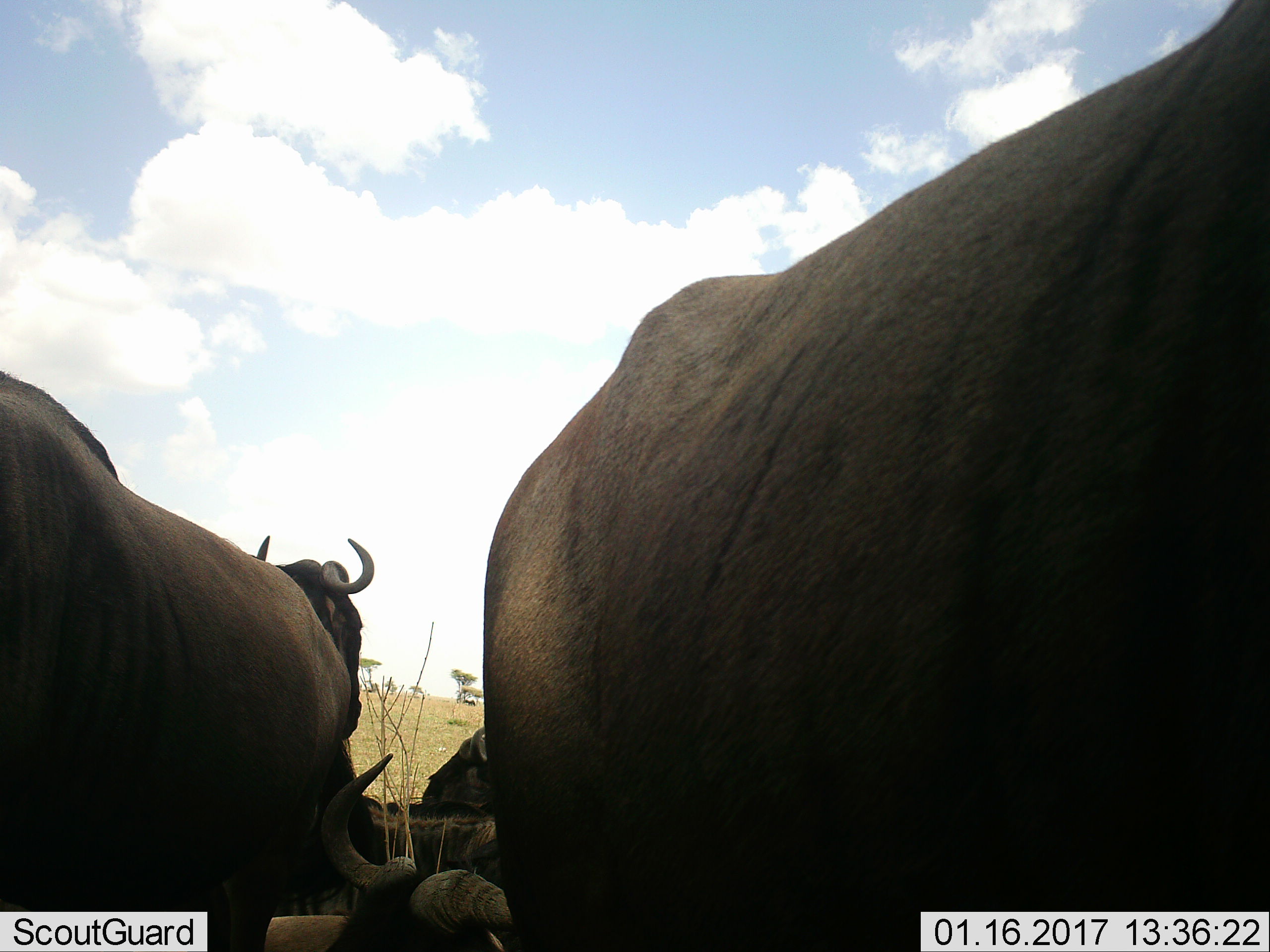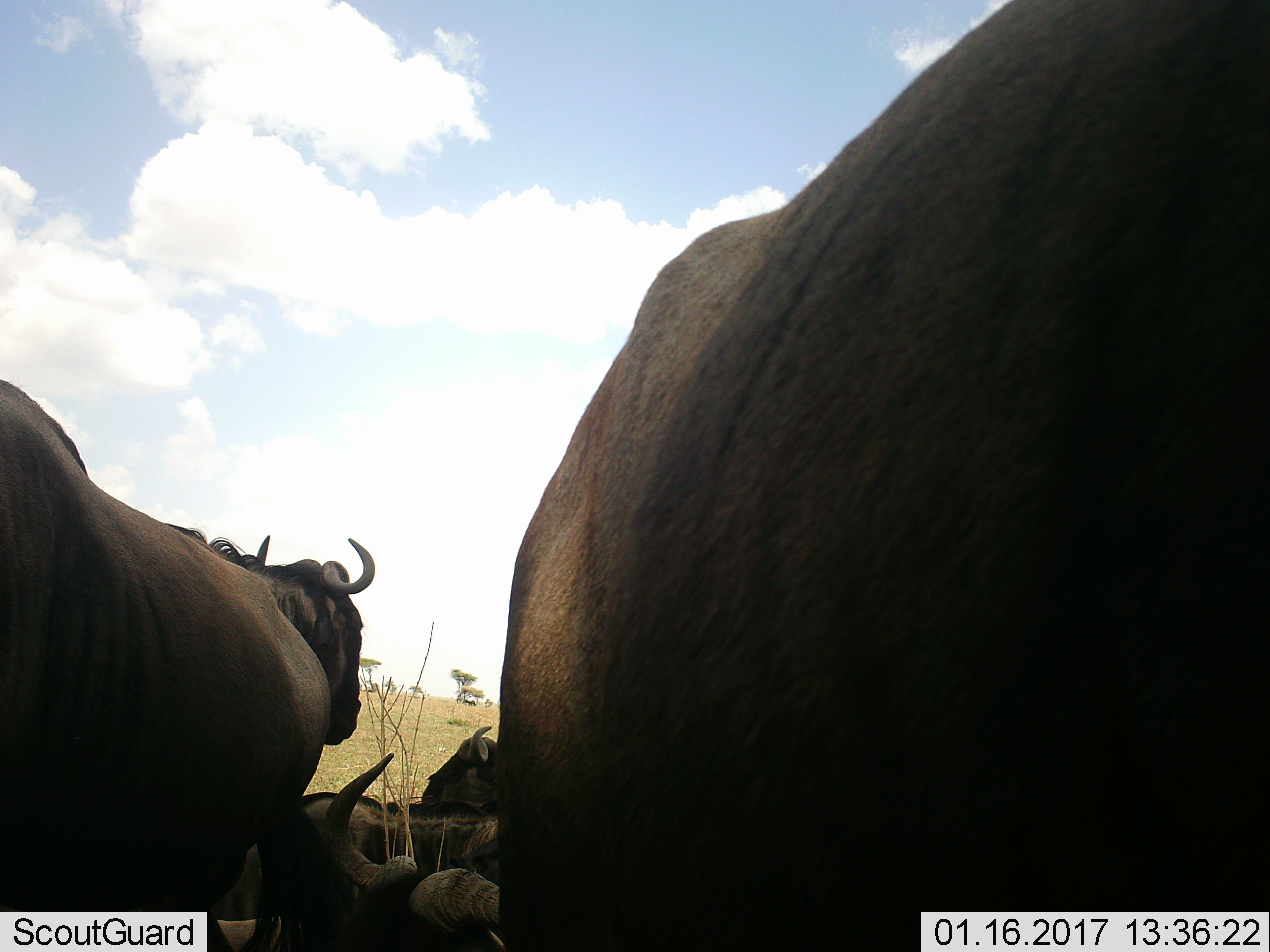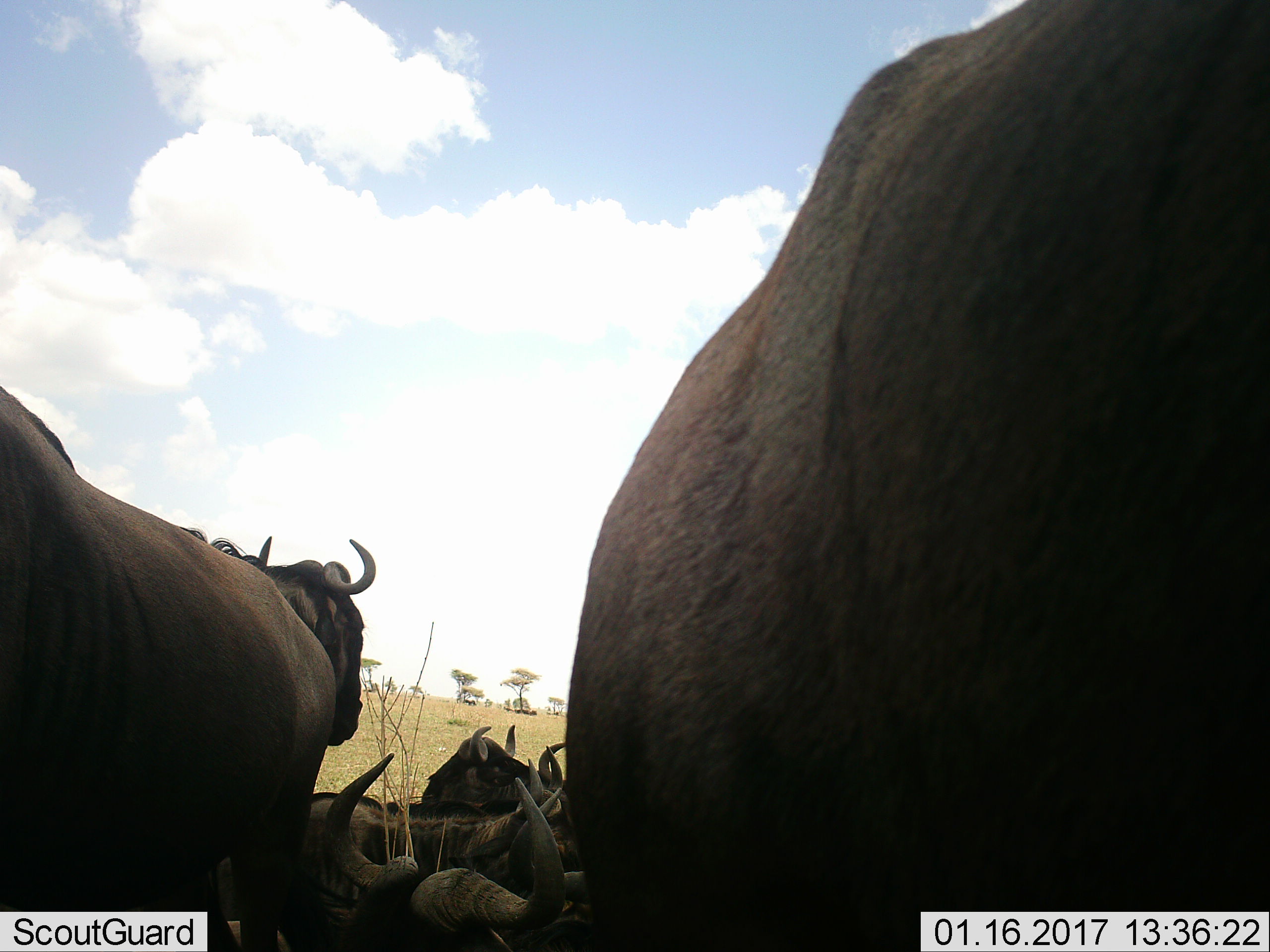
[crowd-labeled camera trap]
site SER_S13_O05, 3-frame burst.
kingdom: Animalia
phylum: Chordata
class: Mammalia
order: Artiodactyla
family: Bovidae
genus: Connochaetes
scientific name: Connochaetes taurinus taurinus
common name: blue wildebeest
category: wildebeestblue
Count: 6.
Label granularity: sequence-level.